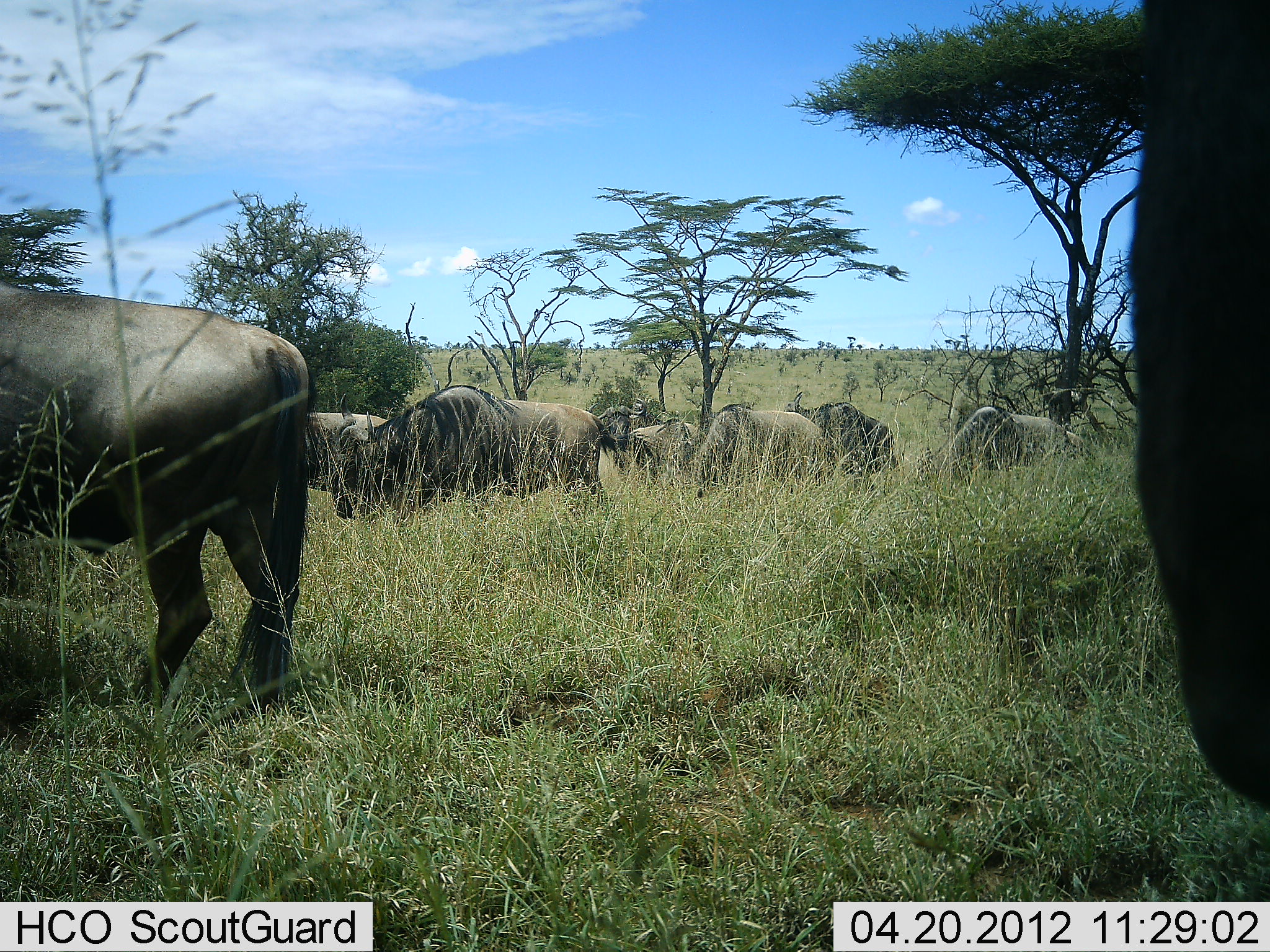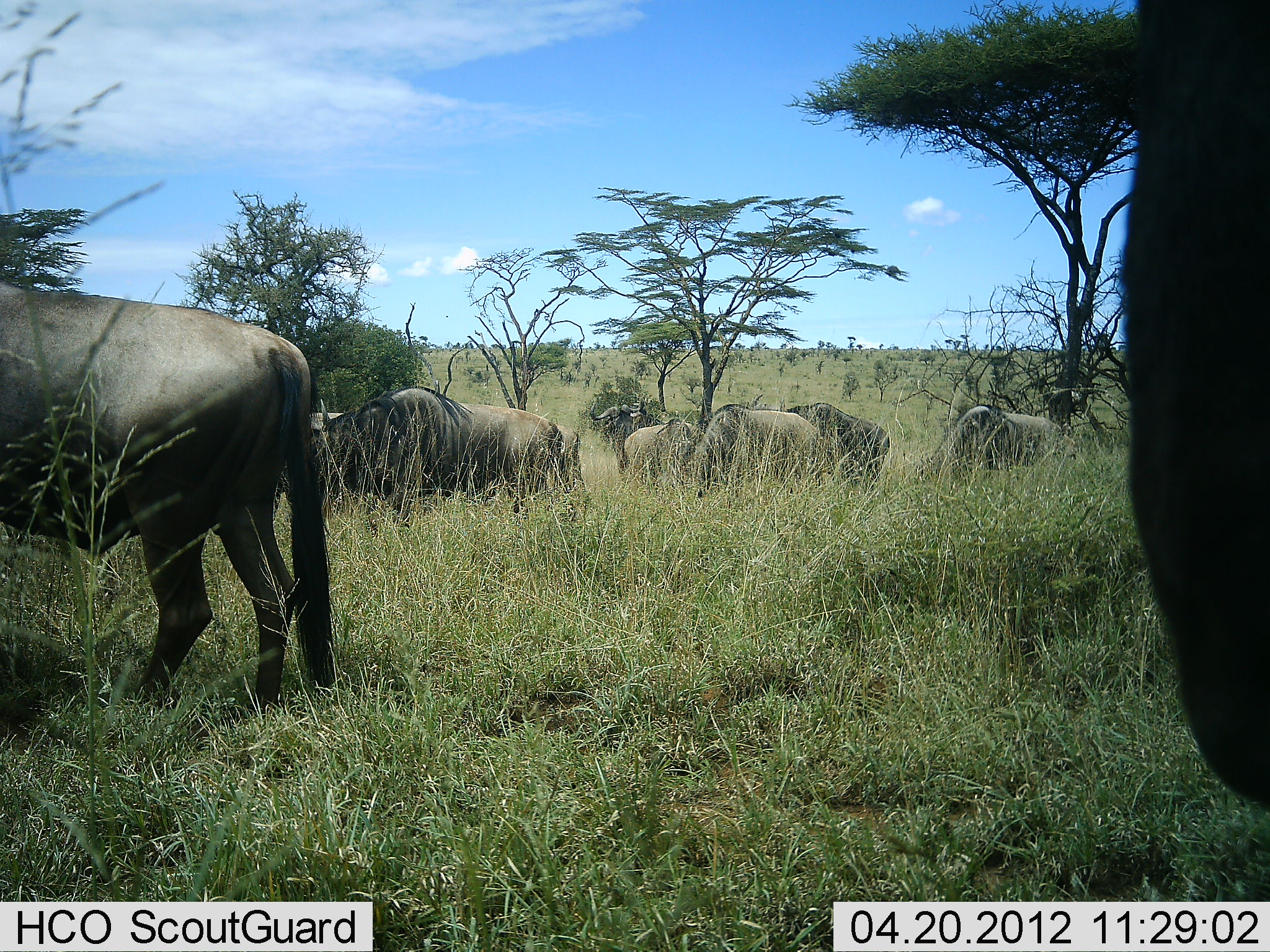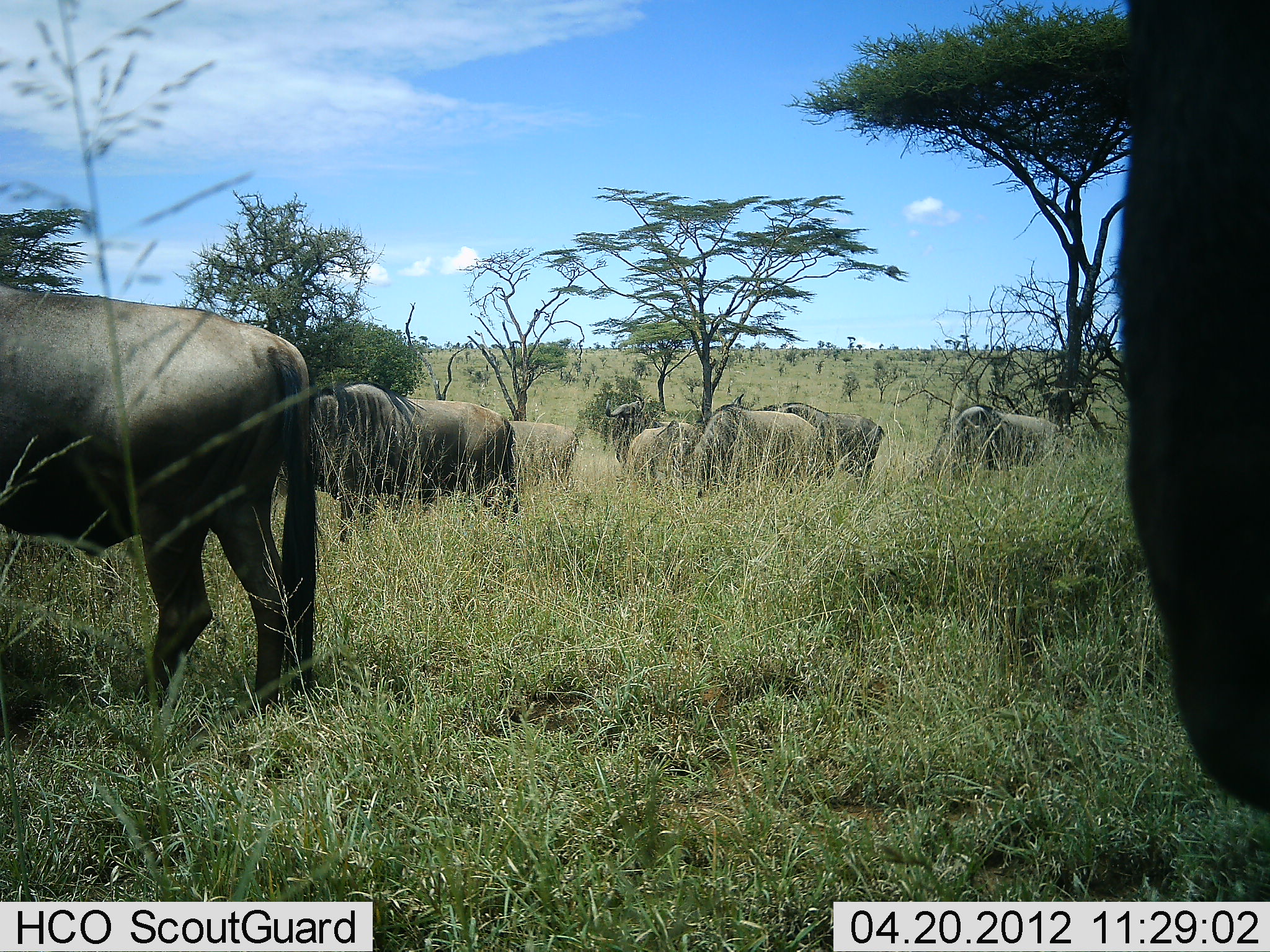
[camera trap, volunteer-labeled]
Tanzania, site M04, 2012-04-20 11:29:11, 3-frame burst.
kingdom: Animalia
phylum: Chordata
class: Mammalia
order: Artiodactyla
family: Bovidae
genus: Connochaetes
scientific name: Connochaetes taurinus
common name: blue wildebeest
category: wildebeest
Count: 8.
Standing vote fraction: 54%.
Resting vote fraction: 4%.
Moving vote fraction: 35%.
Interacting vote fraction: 4%.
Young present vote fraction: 0%.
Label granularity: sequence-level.